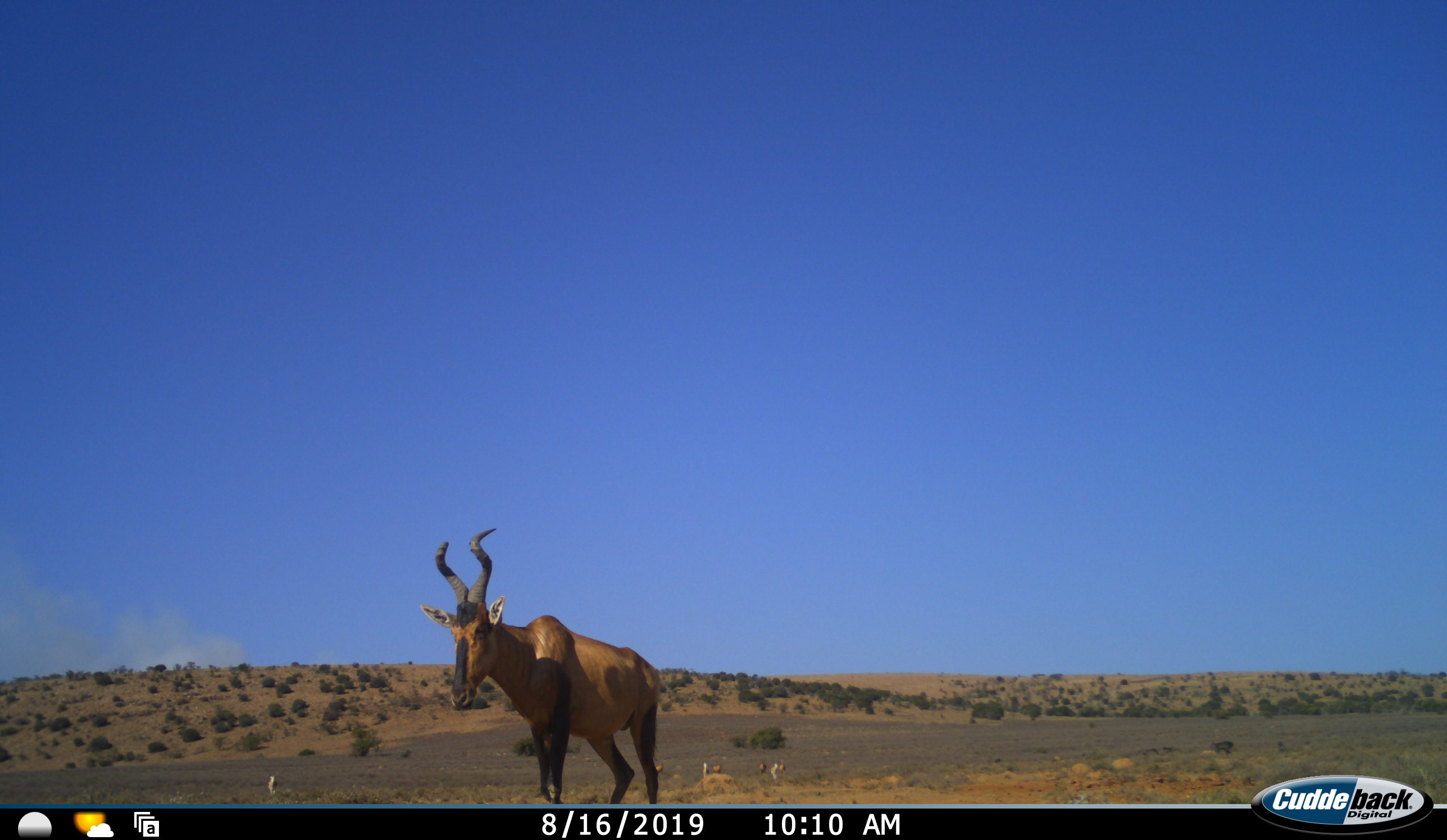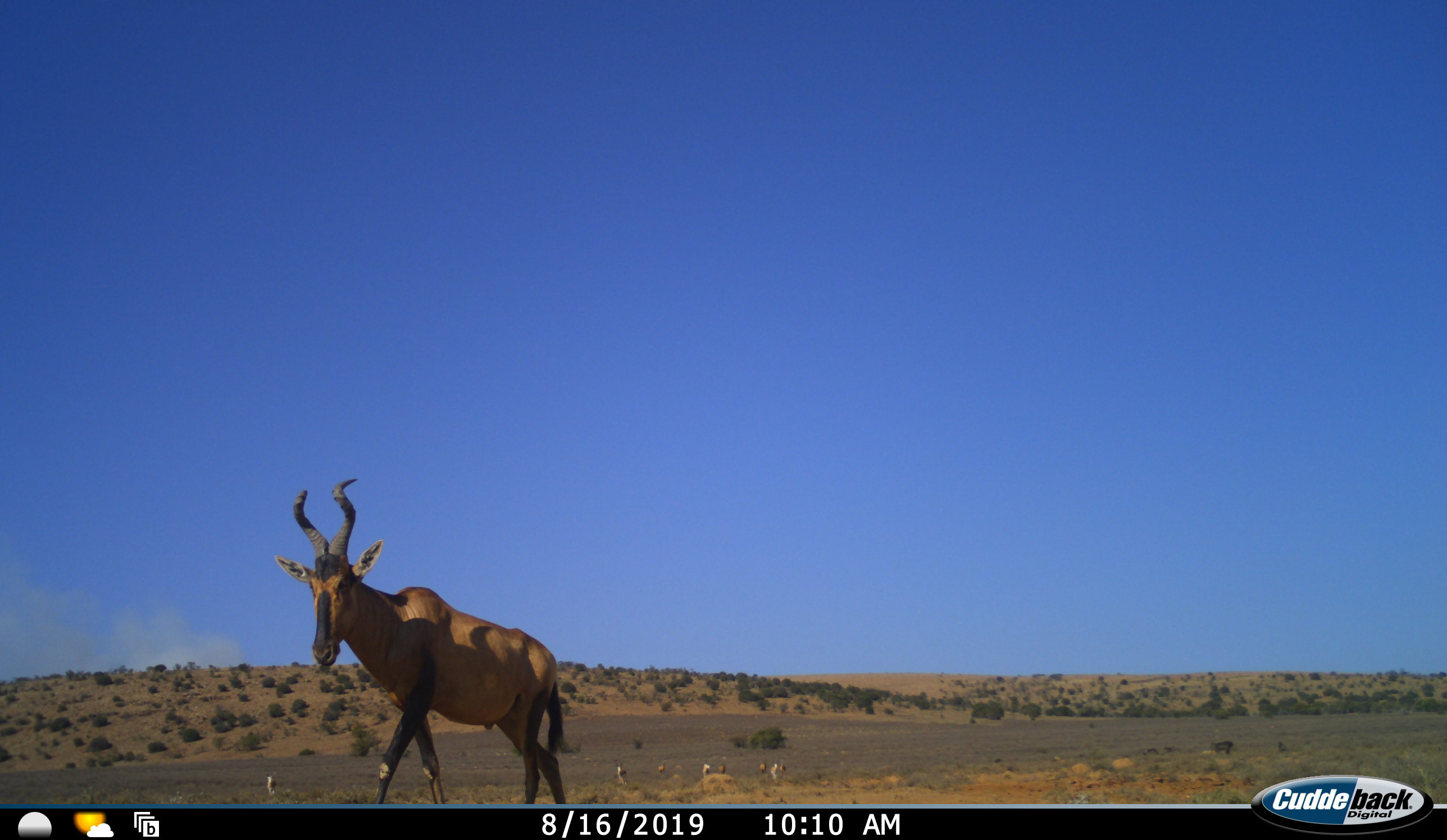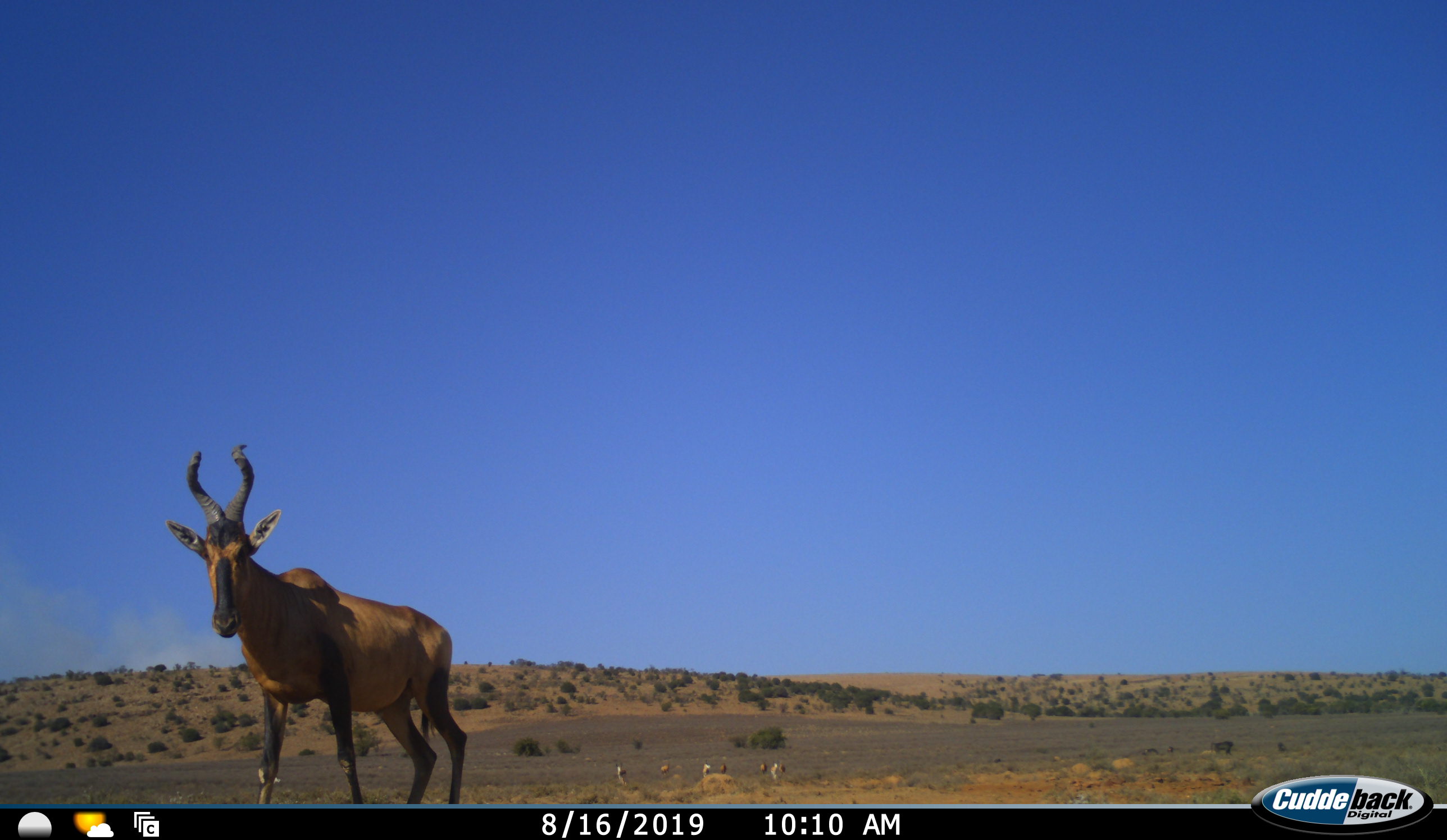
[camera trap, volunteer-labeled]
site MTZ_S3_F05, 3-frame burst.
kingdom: Animalia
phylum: Chordata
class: Mammalia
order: Artiodactyla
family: Bovidae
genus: Alcelaphus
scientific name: Alcelaphus buselaphus caama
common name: red hartebeest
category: hartebeestred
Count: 1.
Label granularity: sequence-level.